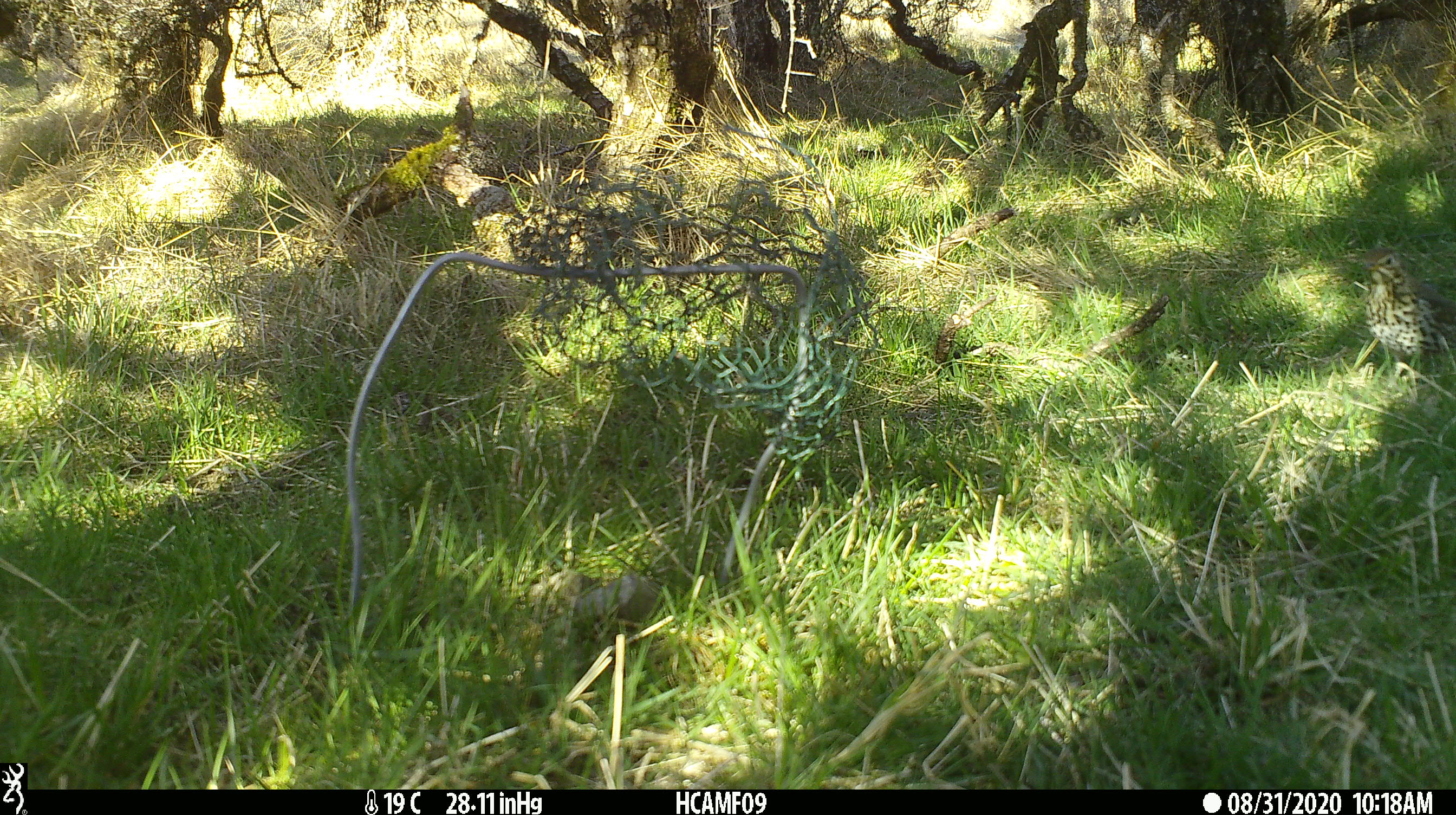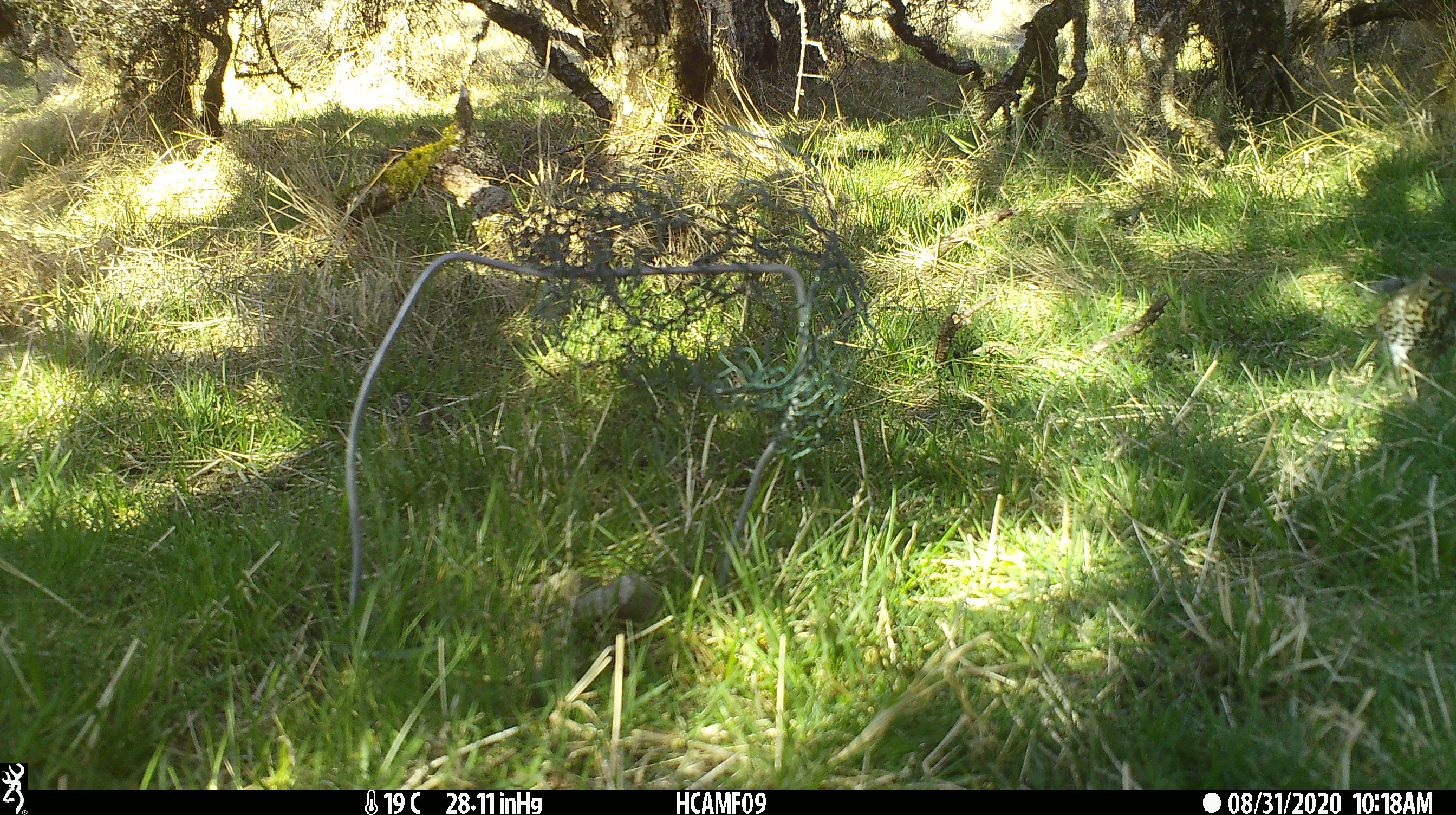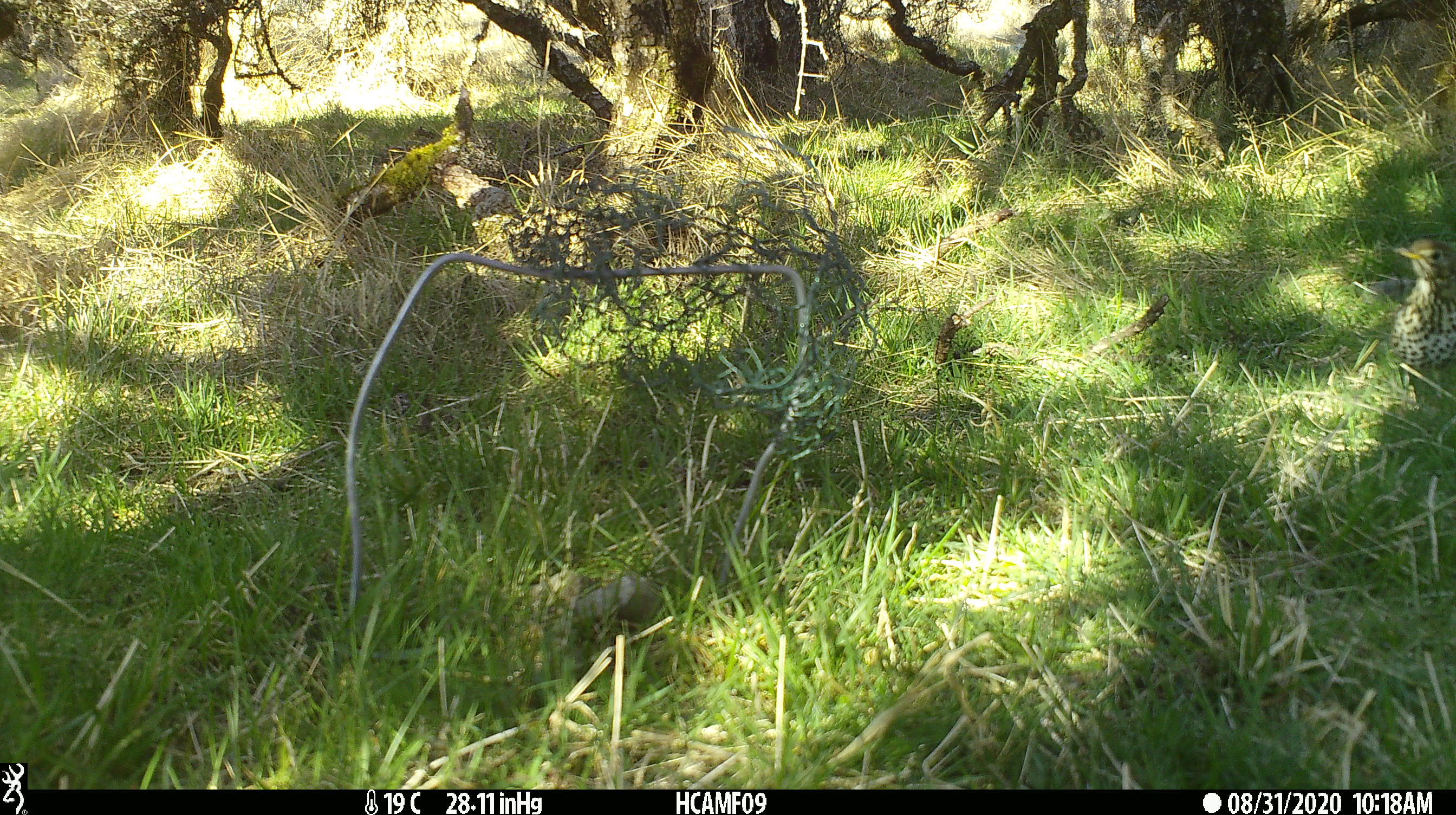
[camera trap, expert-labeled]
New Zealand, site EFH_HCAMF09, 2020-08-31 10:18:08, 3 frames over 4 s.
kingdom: Animalia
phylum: Chordata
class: Aves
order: Passeriformes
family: Turdidae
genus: Turdus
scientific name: Turdus philomelos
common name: song thrush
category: thrush